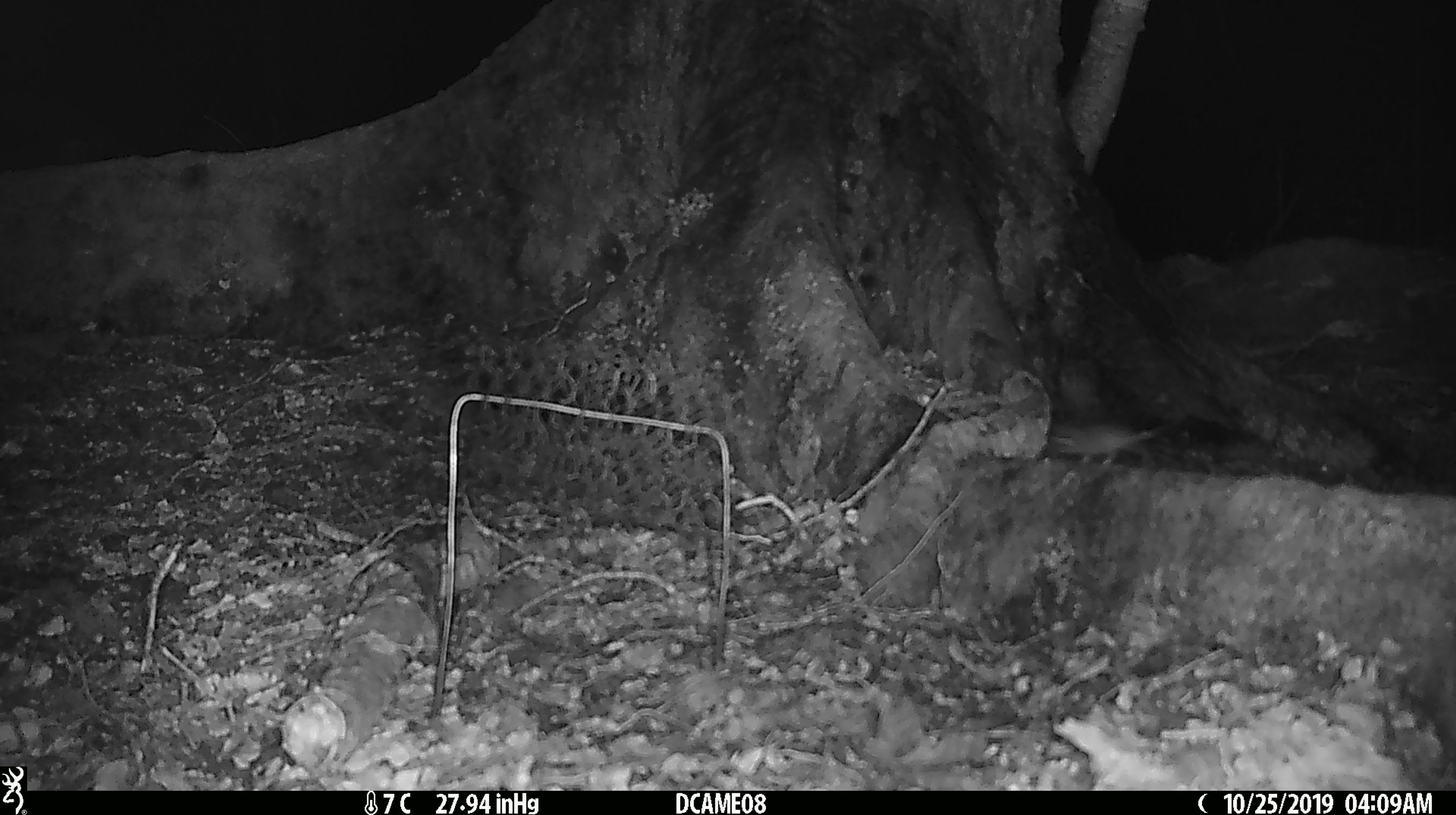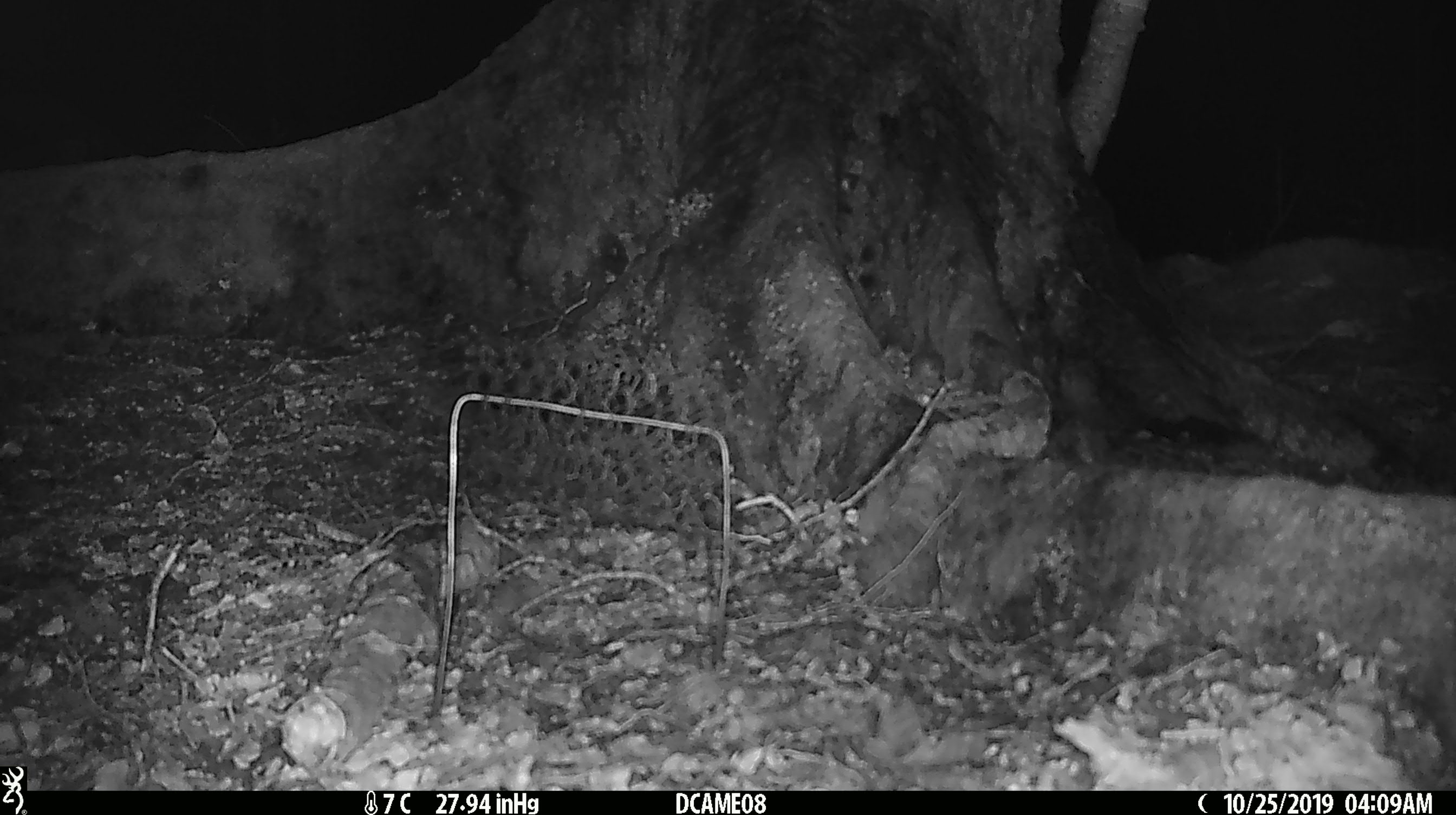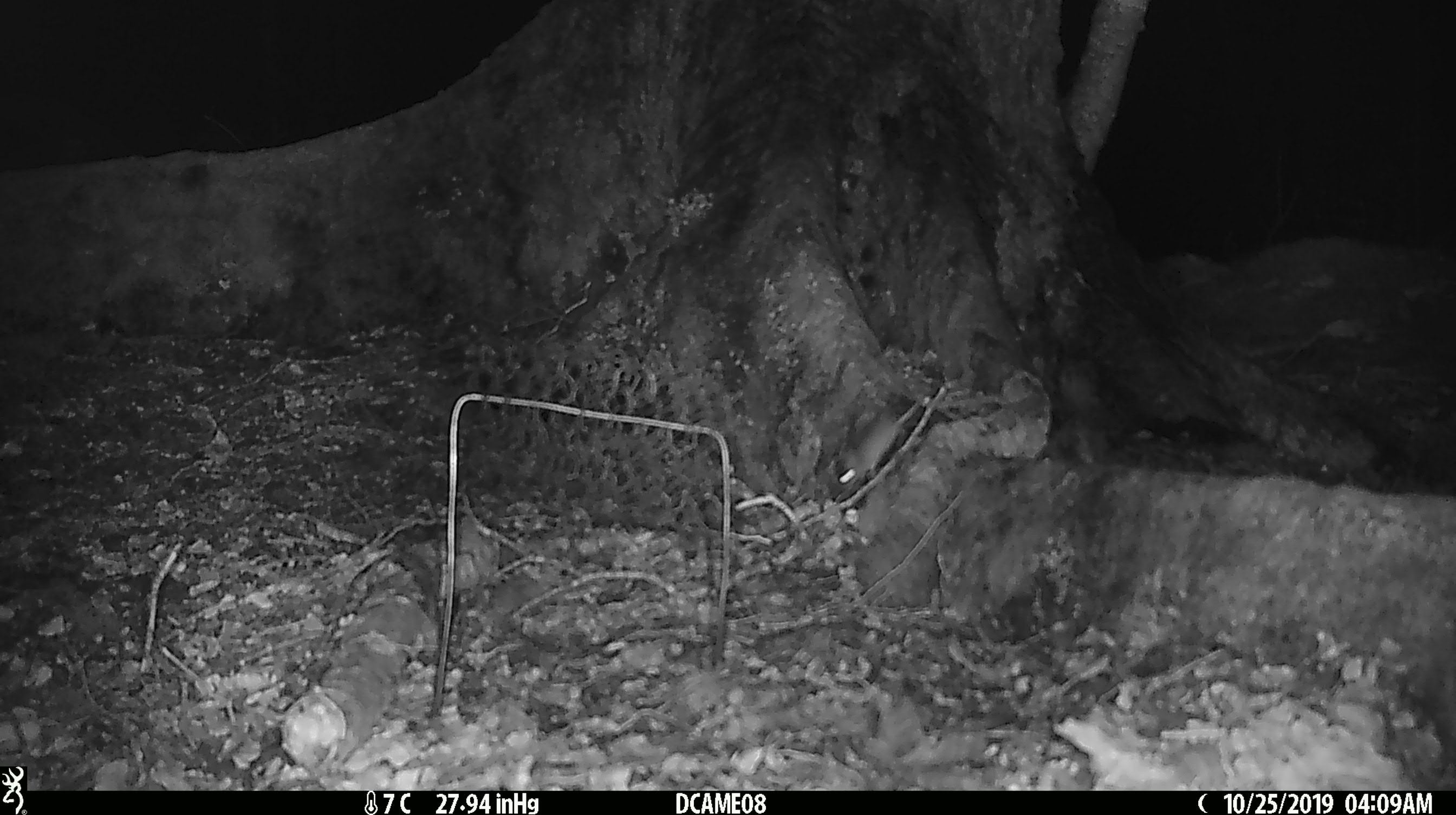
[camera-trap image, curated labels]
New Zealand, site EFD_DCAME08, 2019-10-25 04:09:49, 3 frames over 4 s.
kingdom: Animalia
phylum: Chordata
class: Mammalia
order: Rodentia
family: Muridae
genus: Mus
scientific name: Mus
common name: mouse